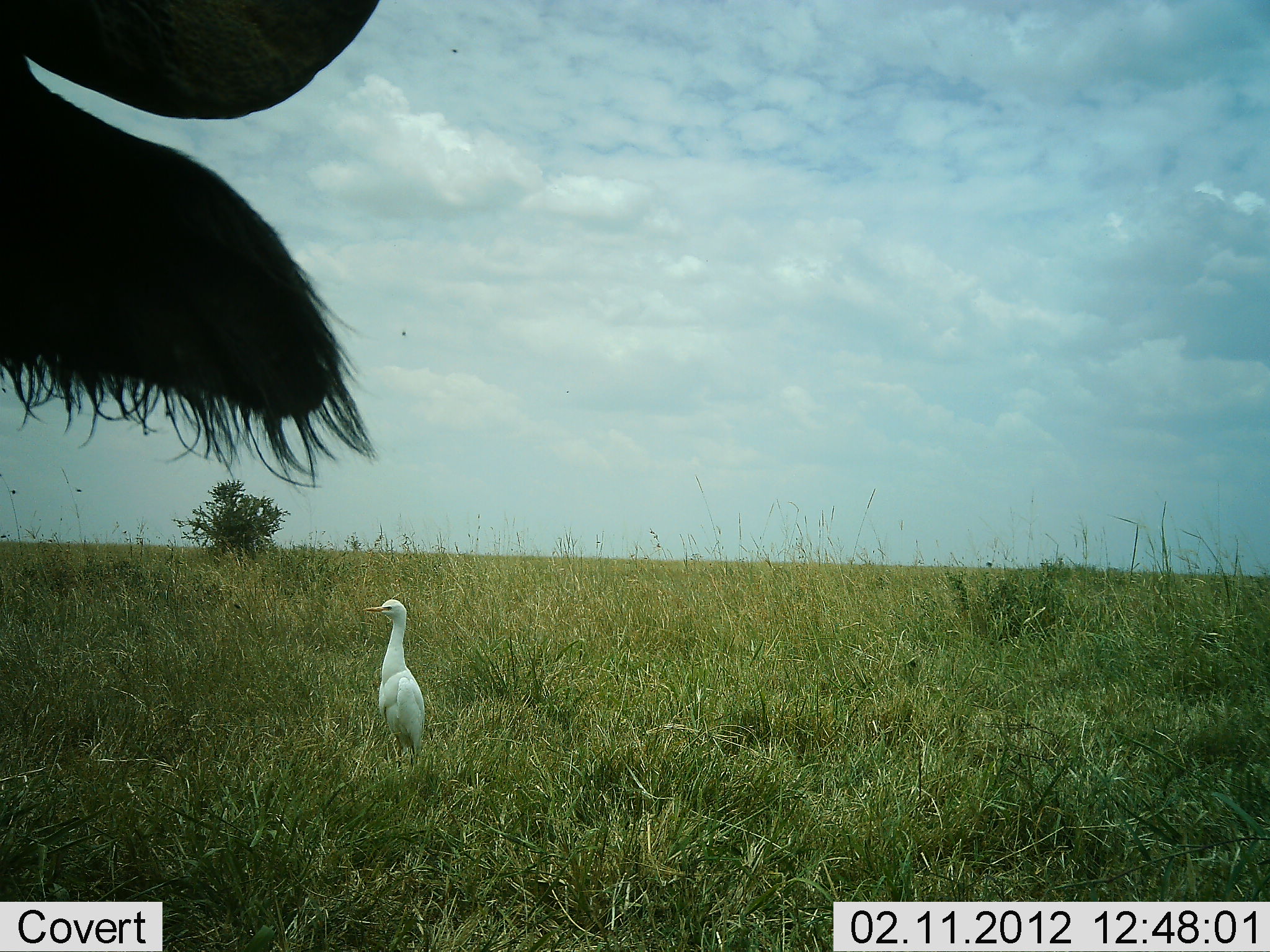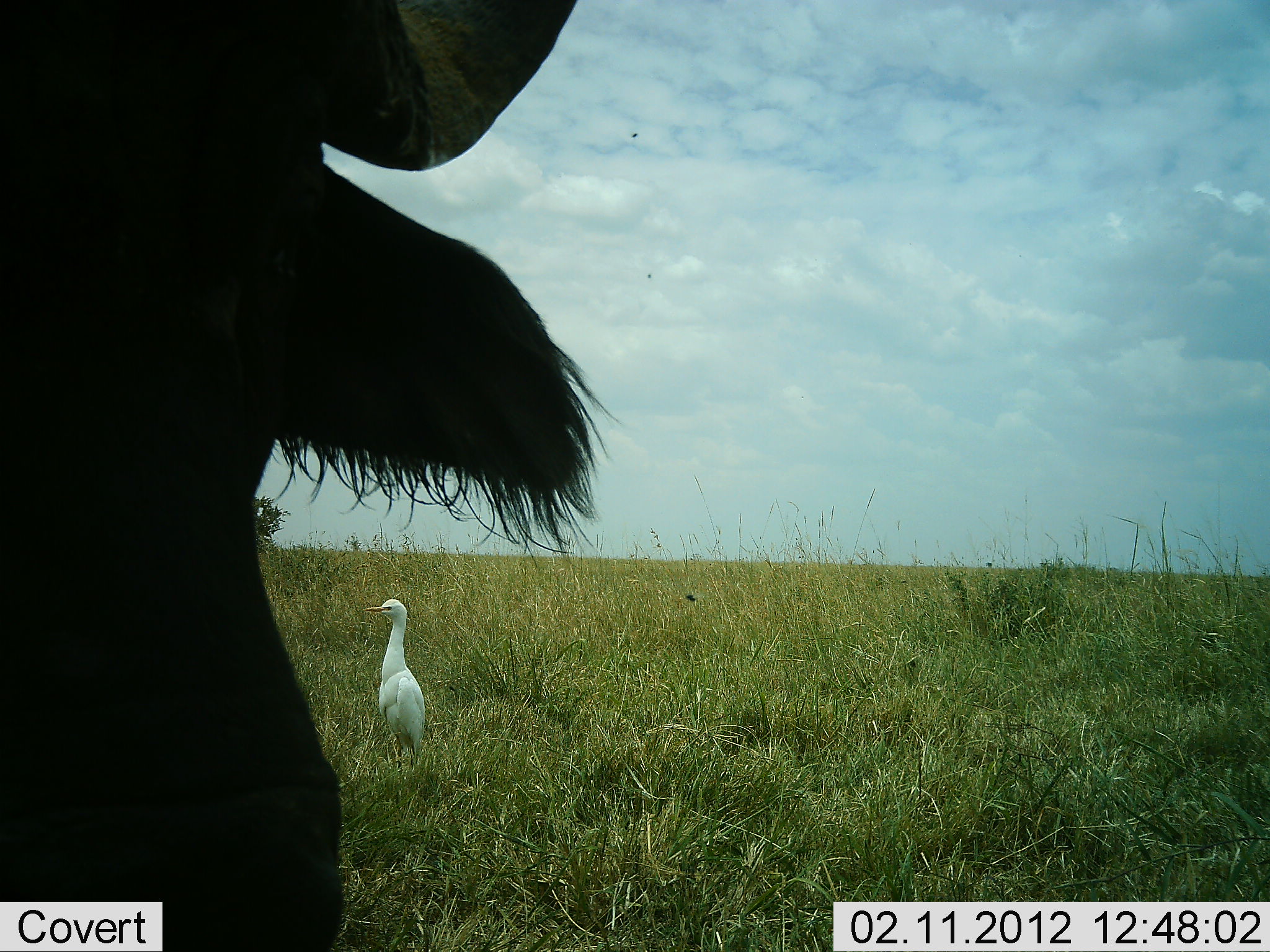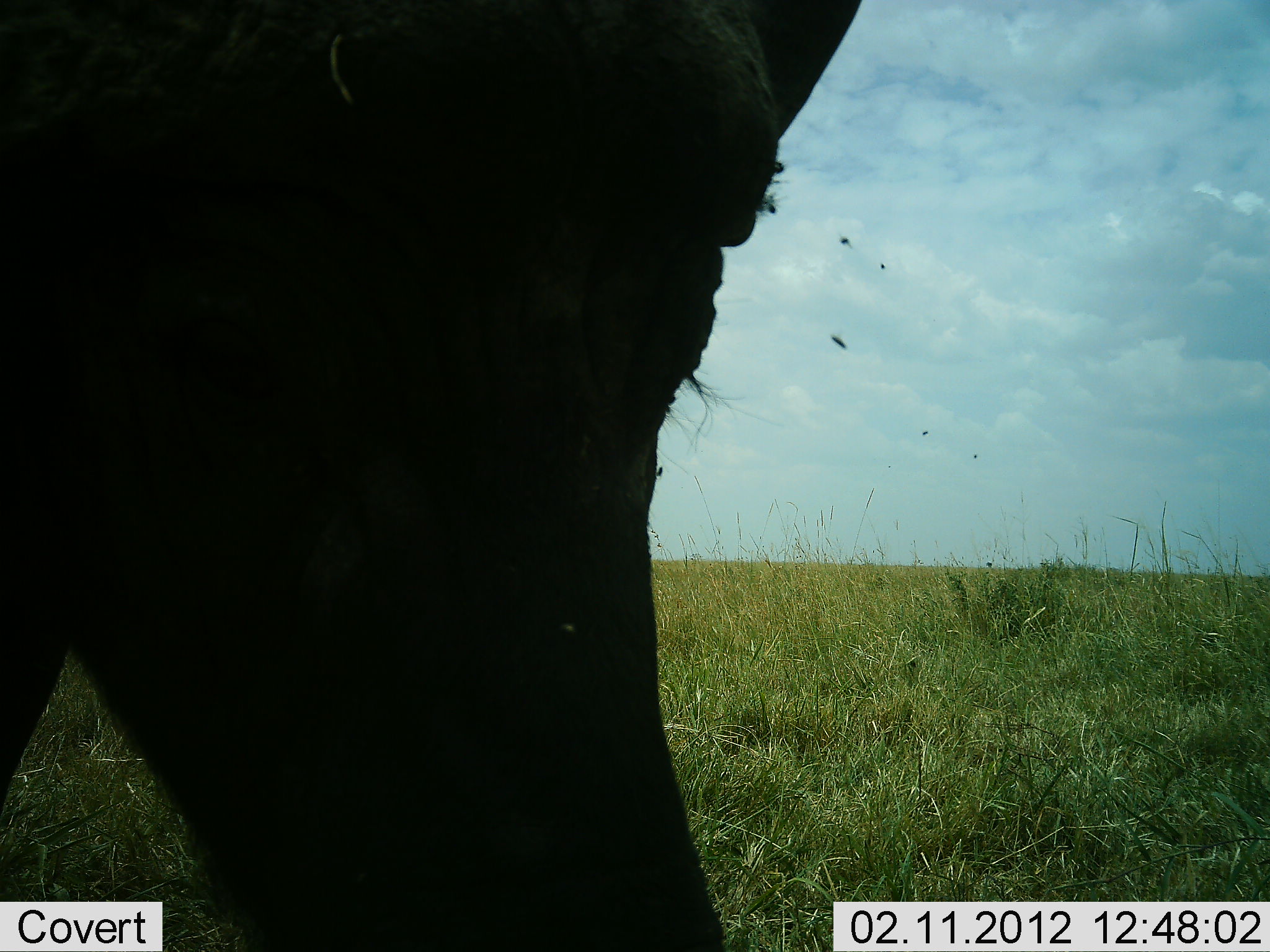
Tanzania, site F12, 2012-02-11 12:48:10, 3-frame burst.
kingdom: Animalia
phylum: Chordata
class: Mammalia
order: Artiodactyla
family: Bovidae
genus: Syncerus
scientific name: Syncerus caffer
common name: cape buffalo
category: buffalo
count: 1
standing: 35%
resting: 6%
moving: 59%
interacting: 0%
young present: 0%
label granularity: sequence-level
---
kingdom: Animalia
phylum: Chordata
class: Aves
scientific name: Aves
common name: bird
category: otherbird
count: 1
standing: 97%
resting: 3%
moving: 0%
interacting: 0%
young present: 0%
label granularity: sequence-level